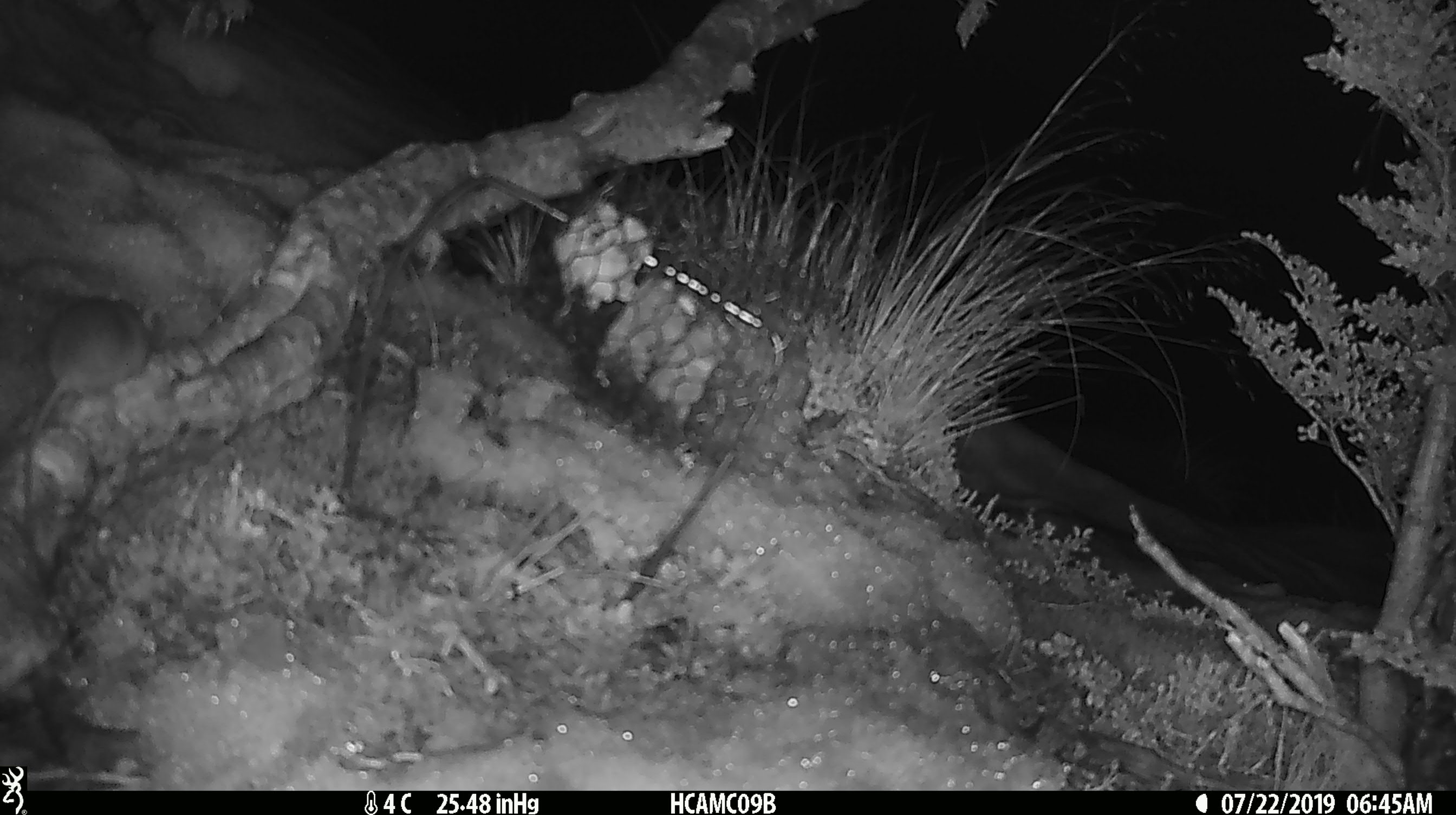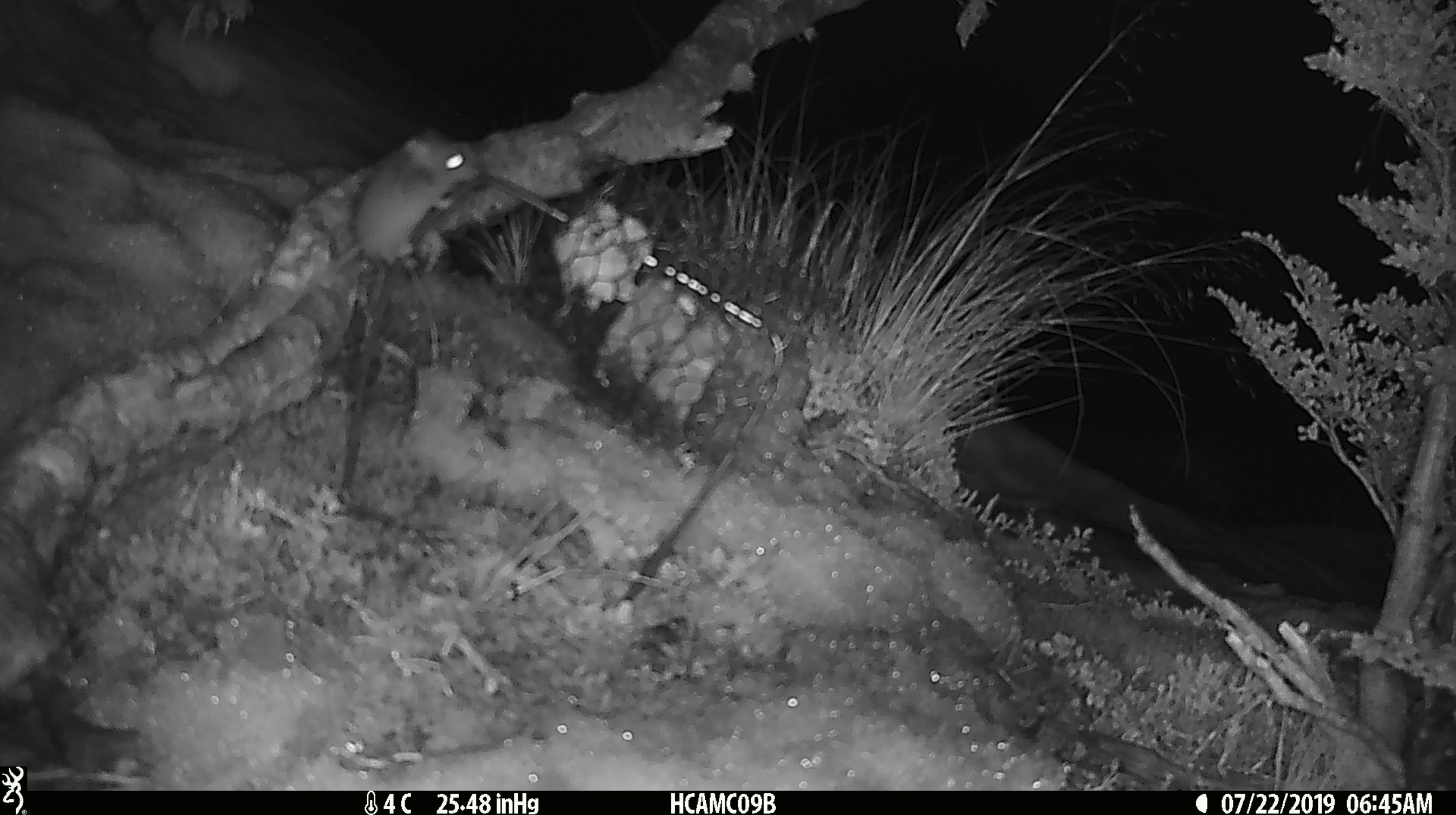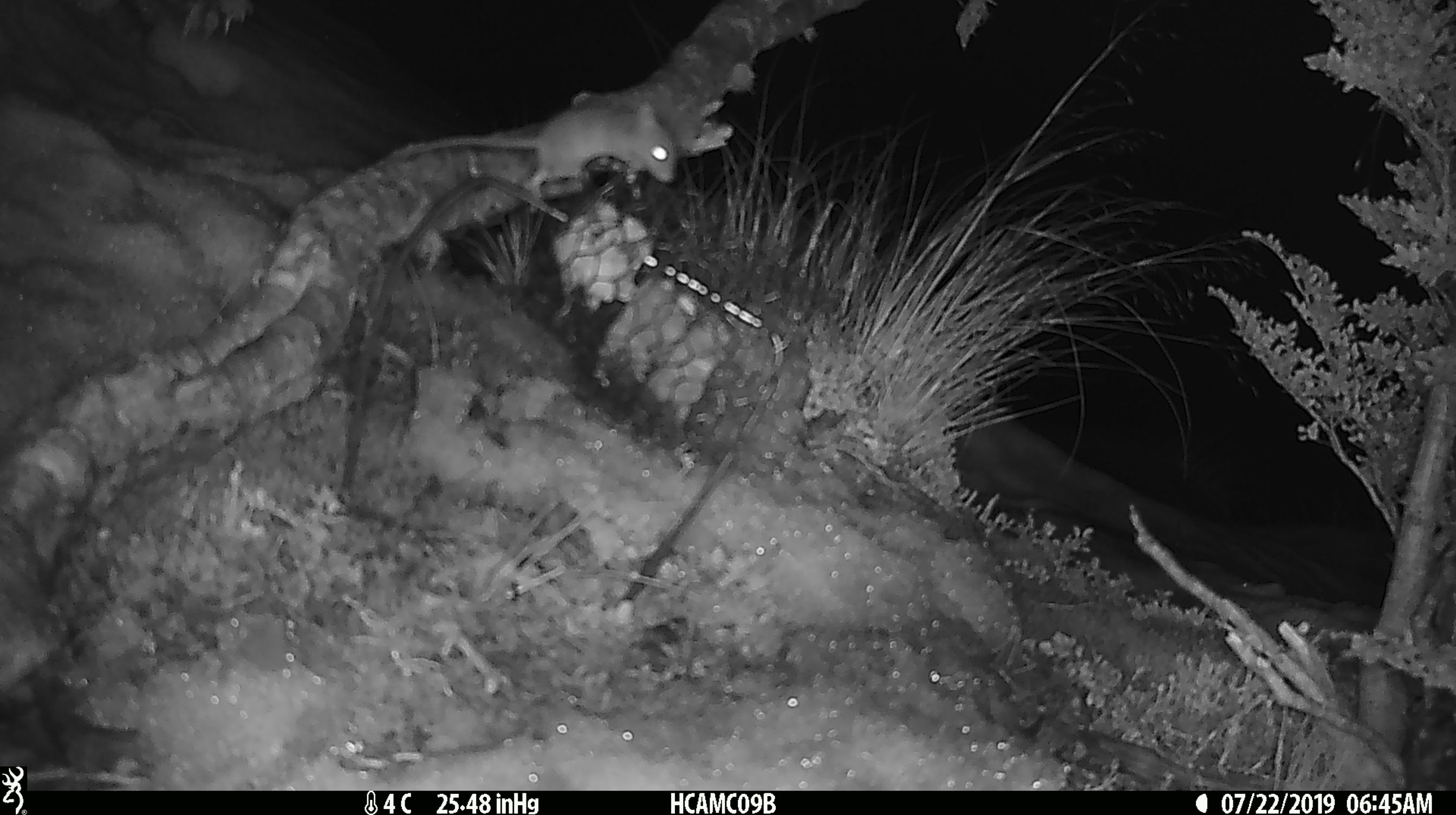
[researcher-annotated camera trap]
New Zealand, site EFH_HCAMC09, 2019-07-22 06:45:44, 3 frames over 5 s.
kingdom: Animalia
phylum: Chordata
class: Mammalia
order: Rodentia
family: Muridae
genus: Mus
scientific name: Mus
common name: mouse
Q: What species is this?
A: Mouse (Mus).